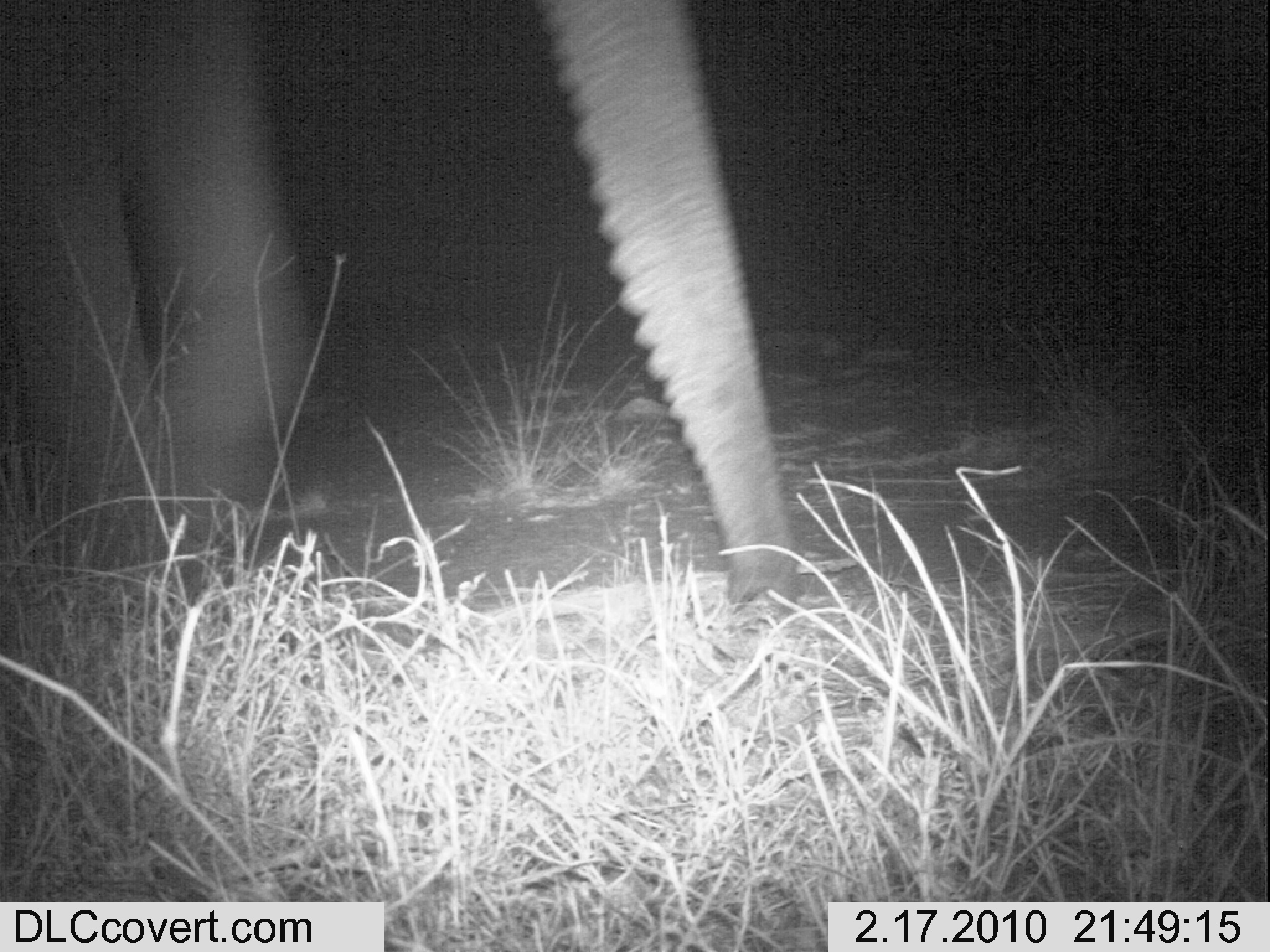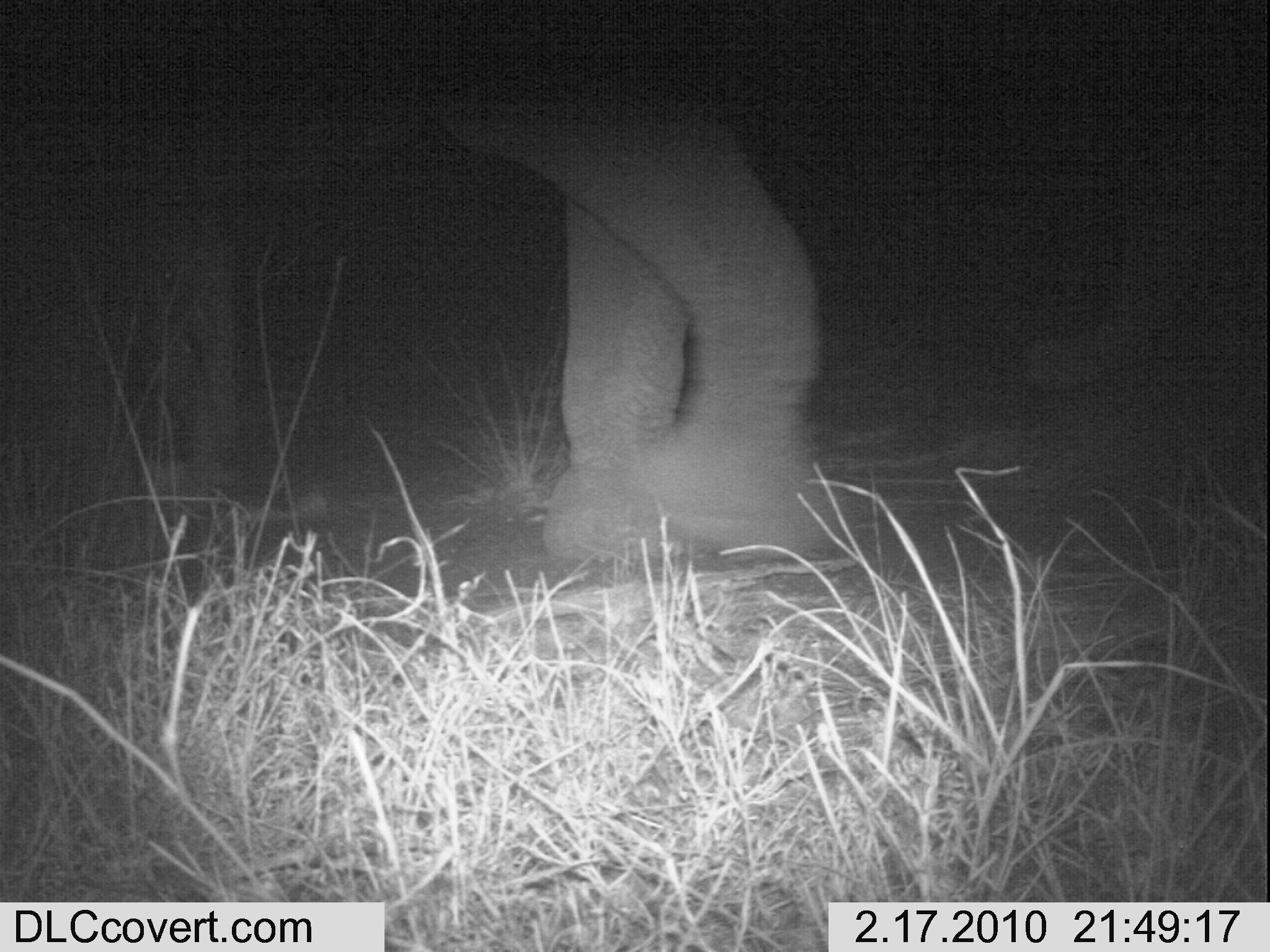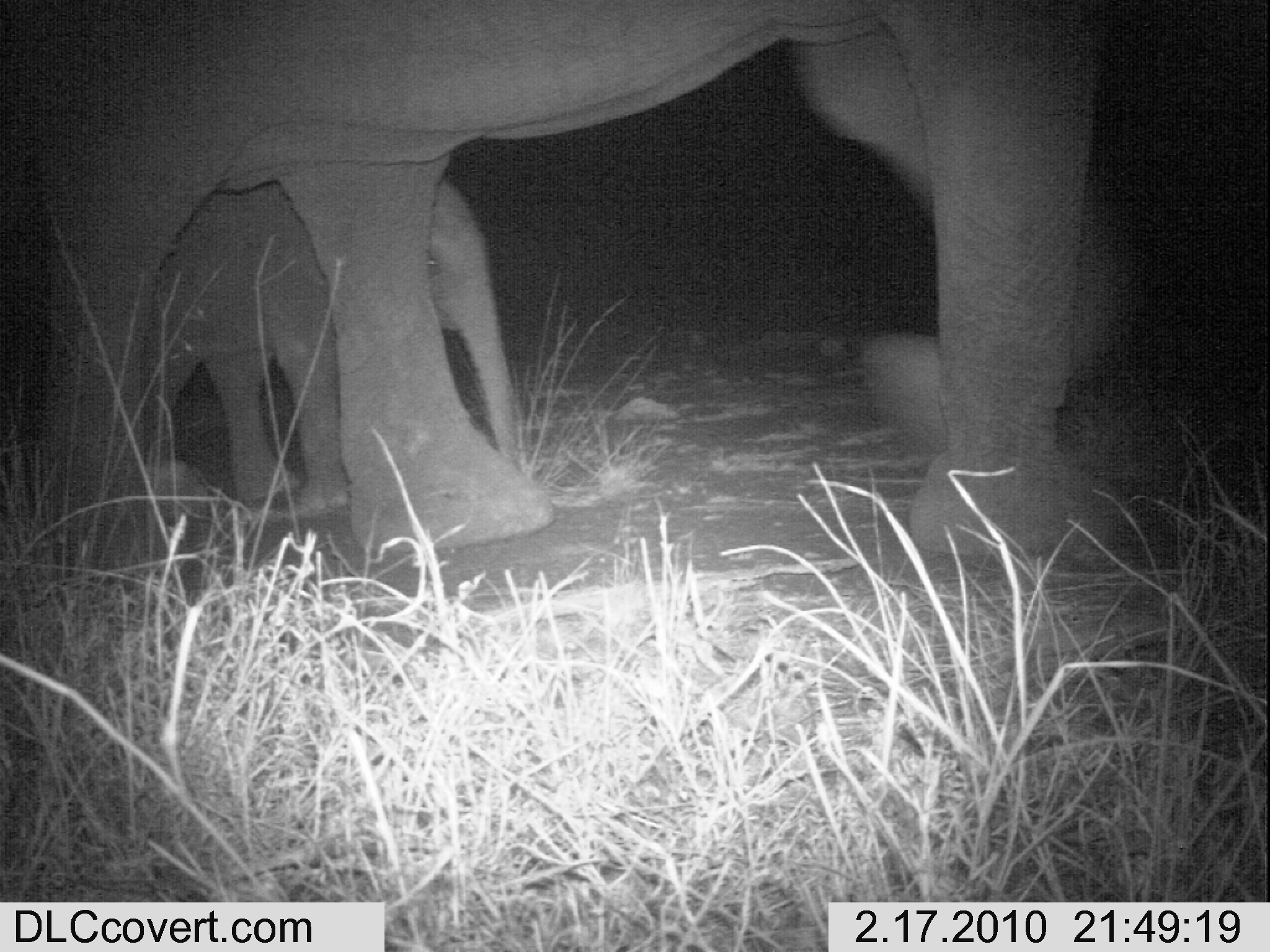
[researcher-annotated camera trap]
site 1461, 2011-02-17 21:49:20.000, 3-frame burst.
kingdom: Animalia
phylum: Chordata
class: Mammalia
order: Proboscidea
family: Elephantidae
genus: Loxodonta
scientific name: Loxodonta africana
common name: african bush elephant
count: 1